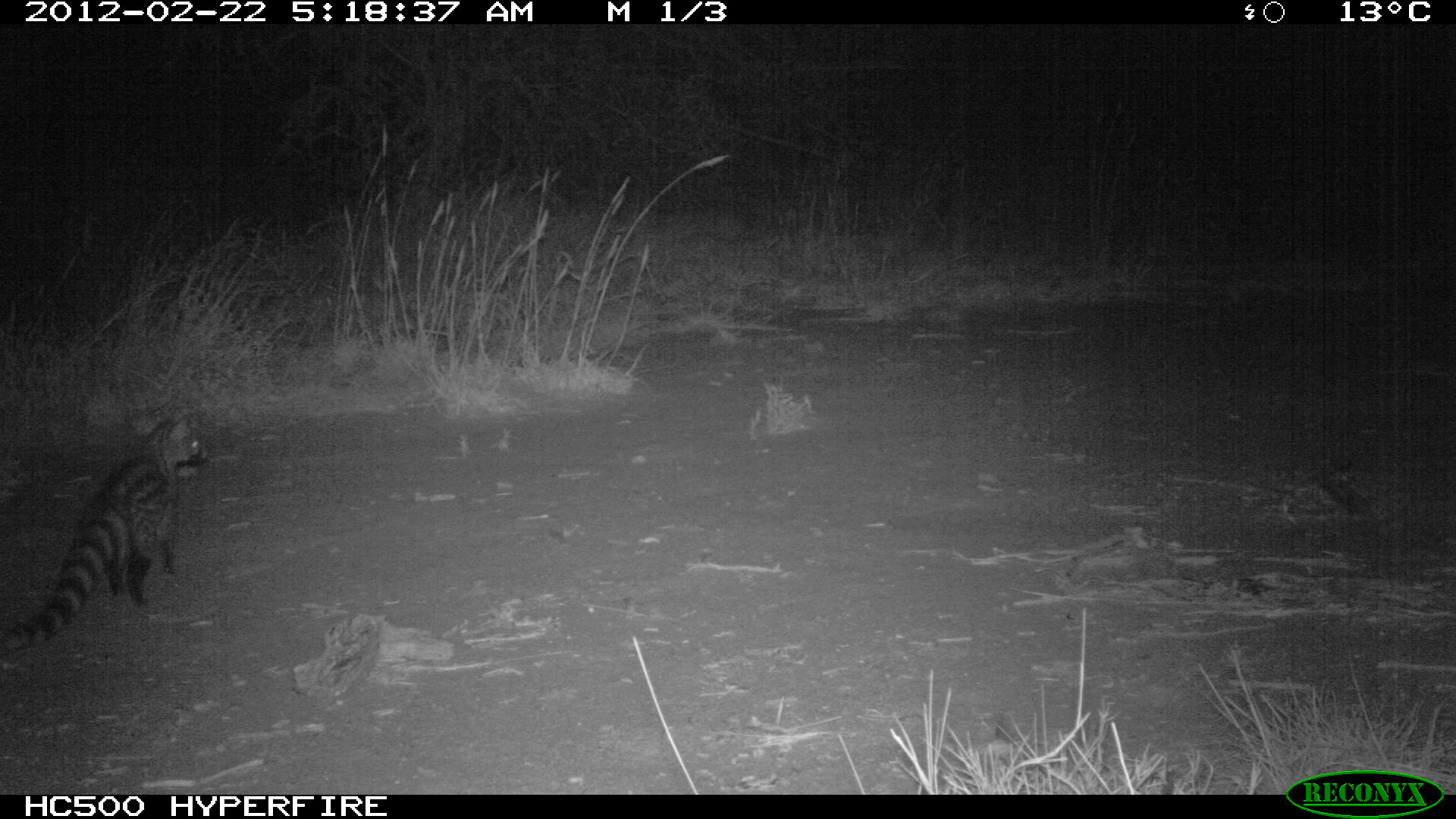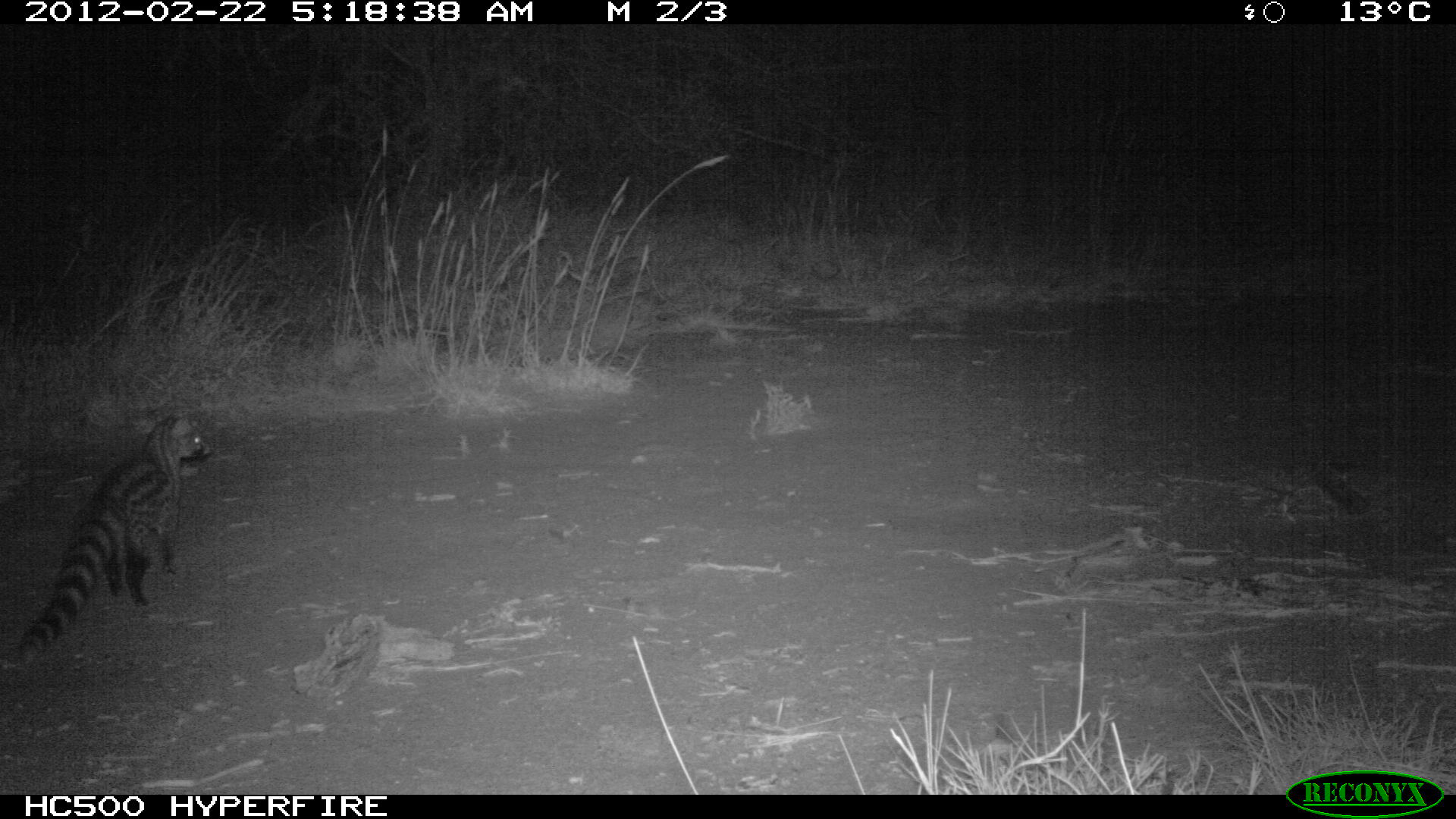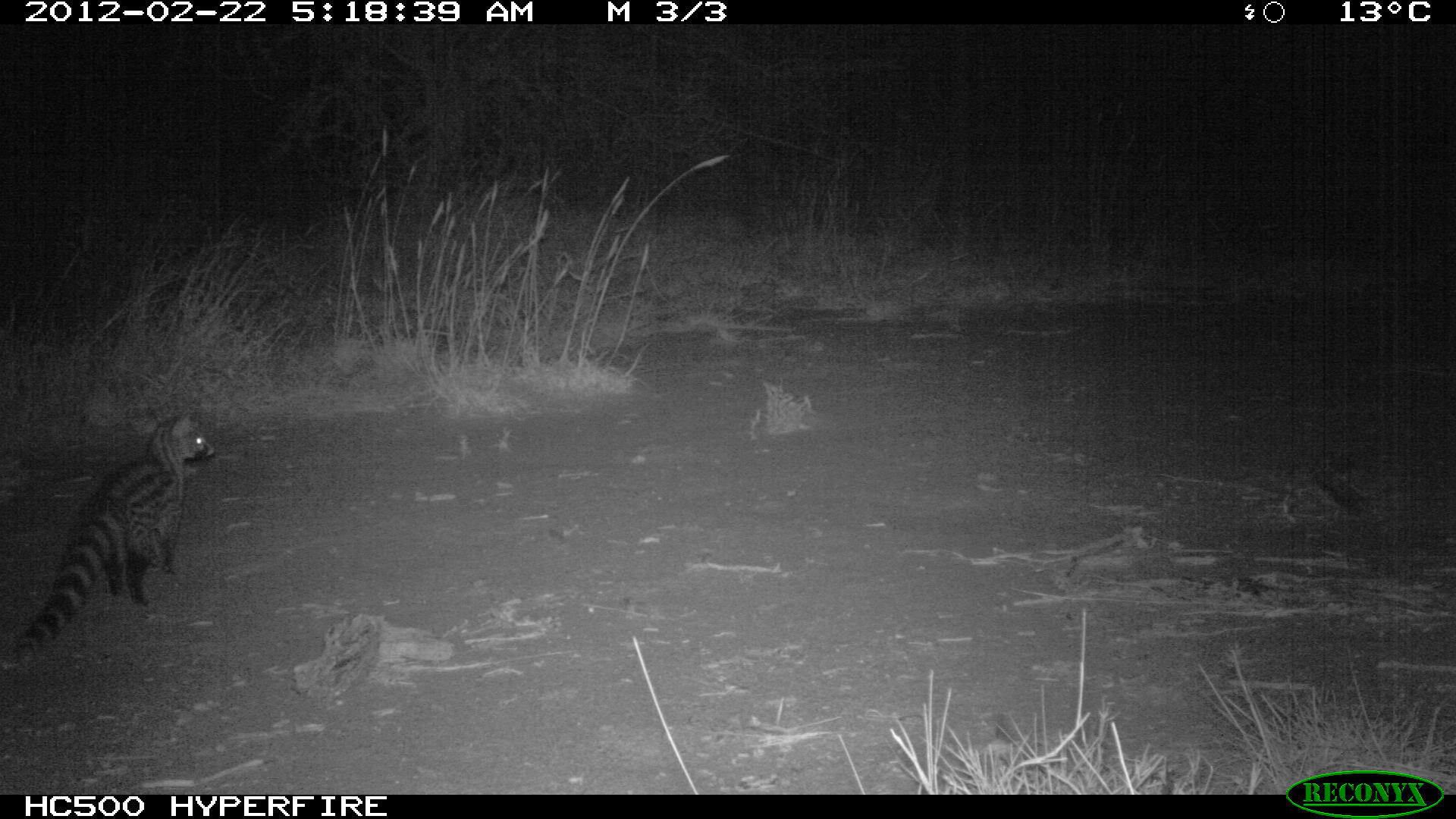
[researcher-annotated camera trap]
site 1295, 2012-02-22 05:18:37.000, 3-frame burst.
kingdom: Animalia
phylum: Chordata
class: Mammalia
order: Carnivora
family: Viverridae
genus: Genetta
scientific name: Genetta genetta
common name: northern small-spotted genet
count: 1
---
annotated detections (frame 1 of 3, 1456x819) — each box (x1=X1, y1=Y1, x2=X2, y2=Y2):
genetta genetta: (x1=0, y1=401, x2=212, y2=647)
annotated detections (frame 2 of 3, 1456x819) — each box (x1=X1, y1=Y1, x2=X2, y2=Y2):
genetta genetta: (x1=15, y1=407, x2=212, y2=668)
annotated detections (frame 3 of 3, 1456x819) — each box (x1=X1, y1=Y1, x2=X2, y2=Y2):
genetta genetta: (x1=15, y1=405, x2=220, y2=673)